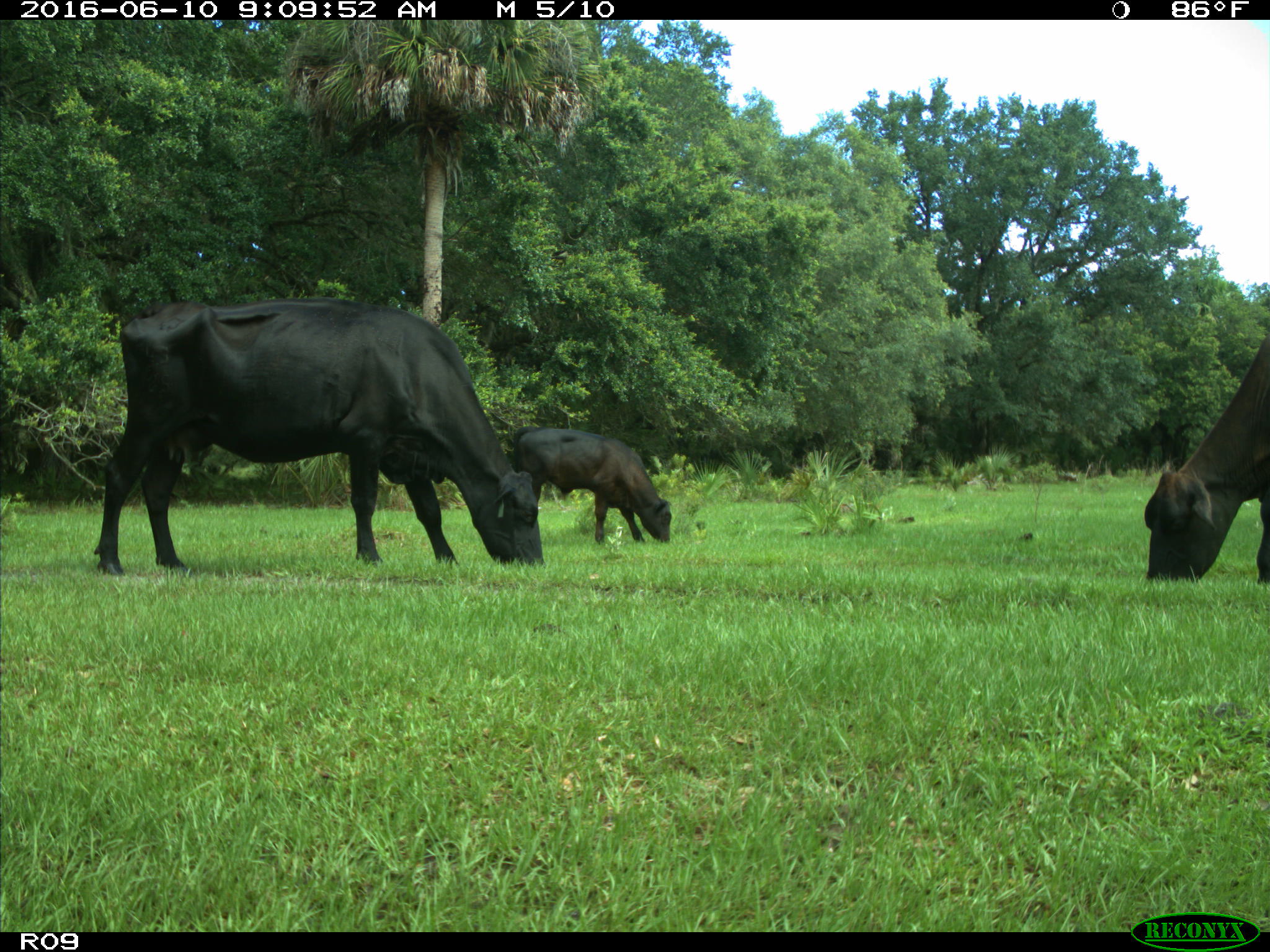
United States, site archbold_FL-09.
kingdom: Animalia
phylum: Chordata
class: Mammalia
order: Artiodactyla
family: Bovidae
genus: Bos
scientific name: Bos taurus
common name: domestic cow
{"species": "Bos taurus (domestic cow)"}